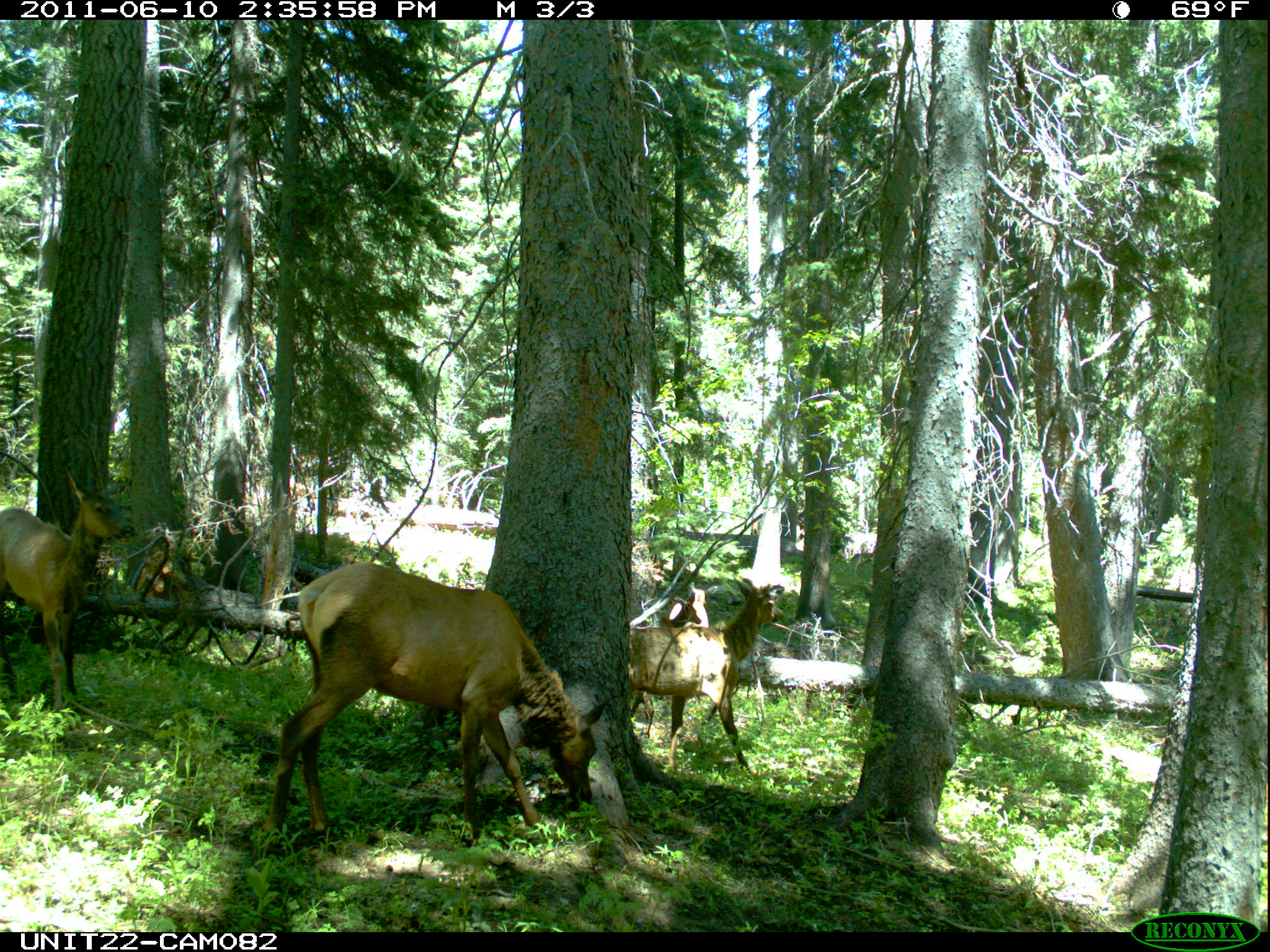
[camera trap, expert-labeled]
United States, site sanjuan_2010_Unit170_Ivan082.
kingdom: Animalia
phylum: Chordata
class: Mammalia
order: Artiodactyla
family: Cervidae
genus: Cervus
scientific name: Cervus elaphus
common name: red deer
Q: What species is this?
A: Cervus elaphus (red deer).